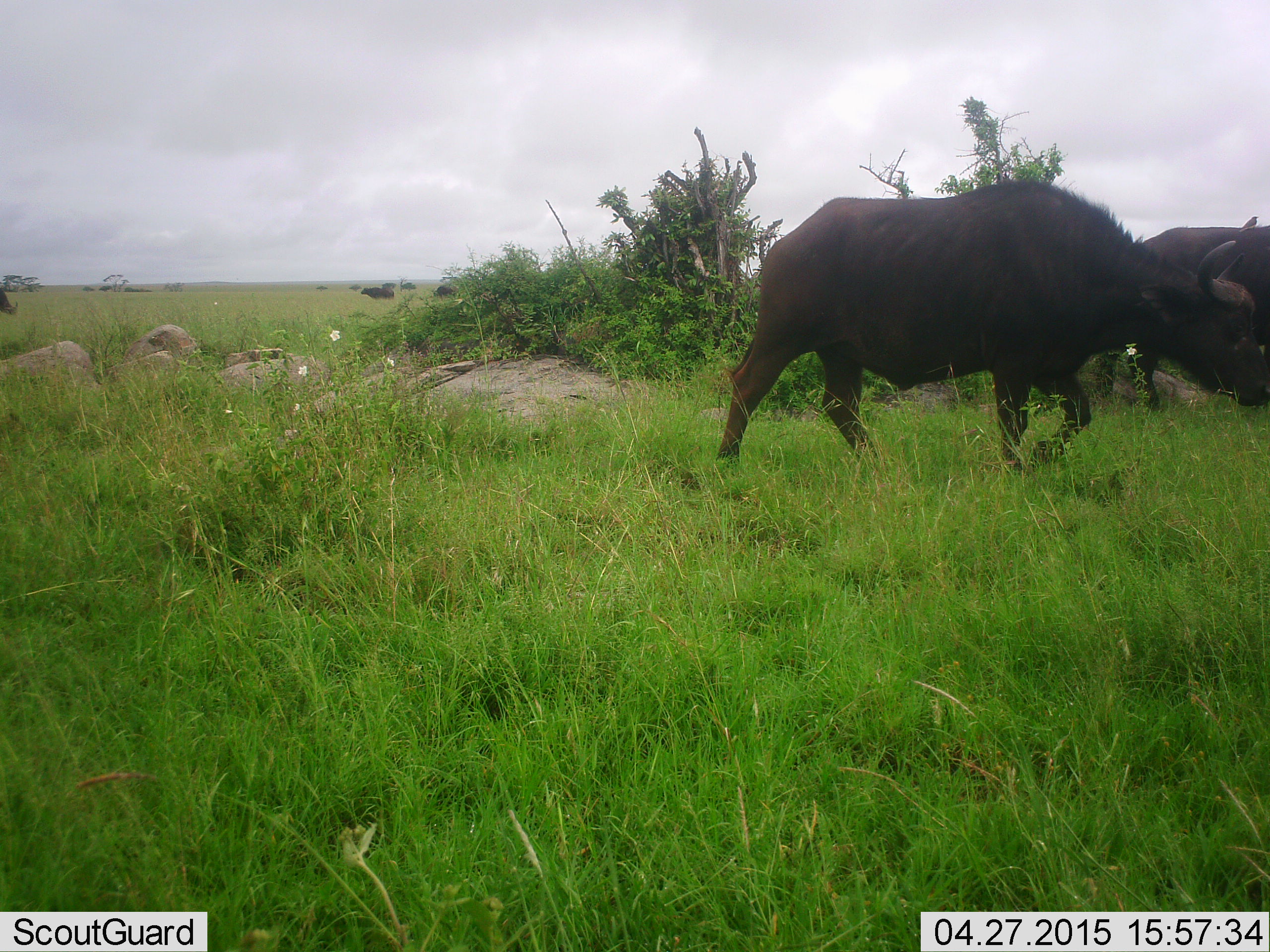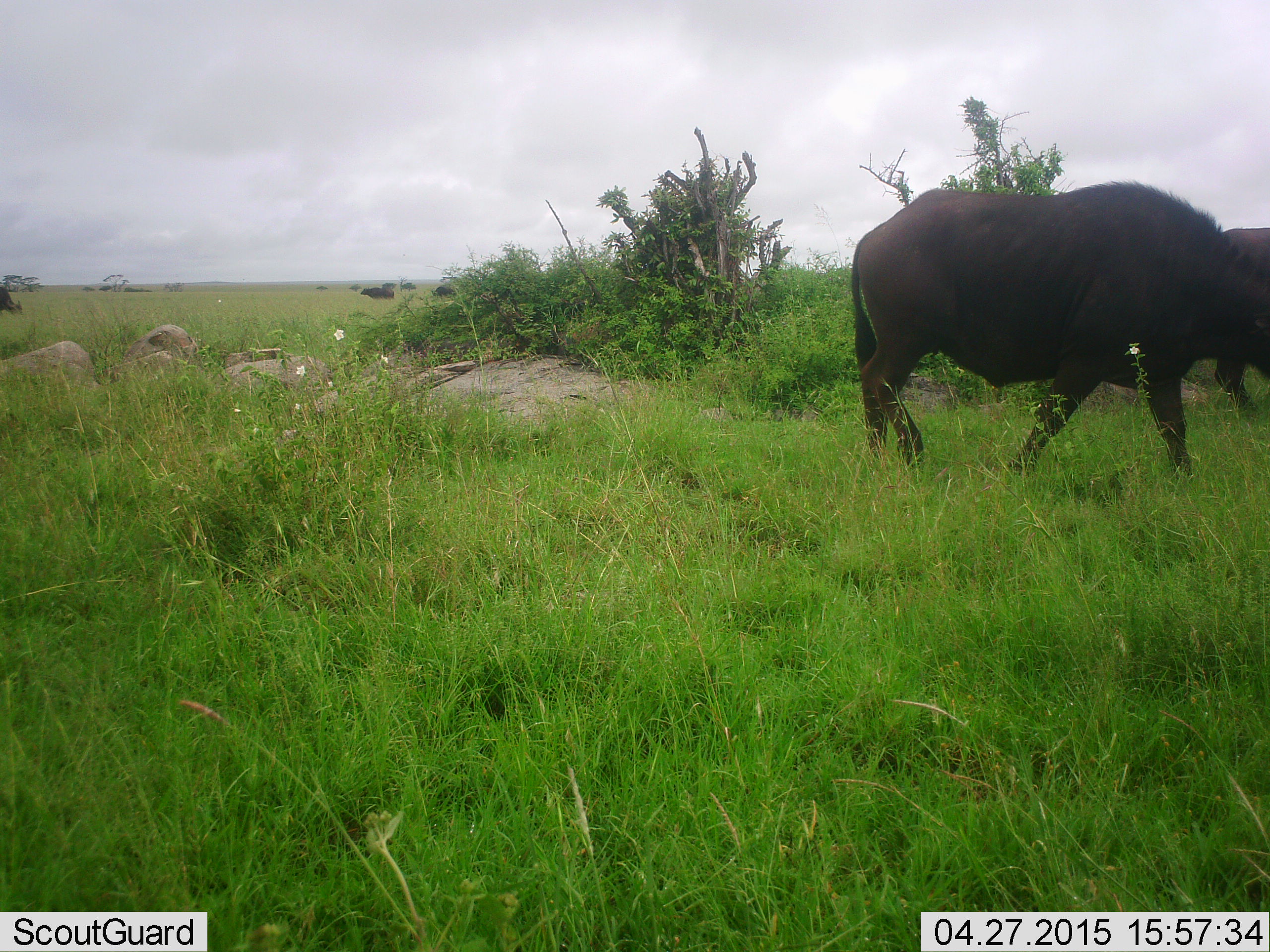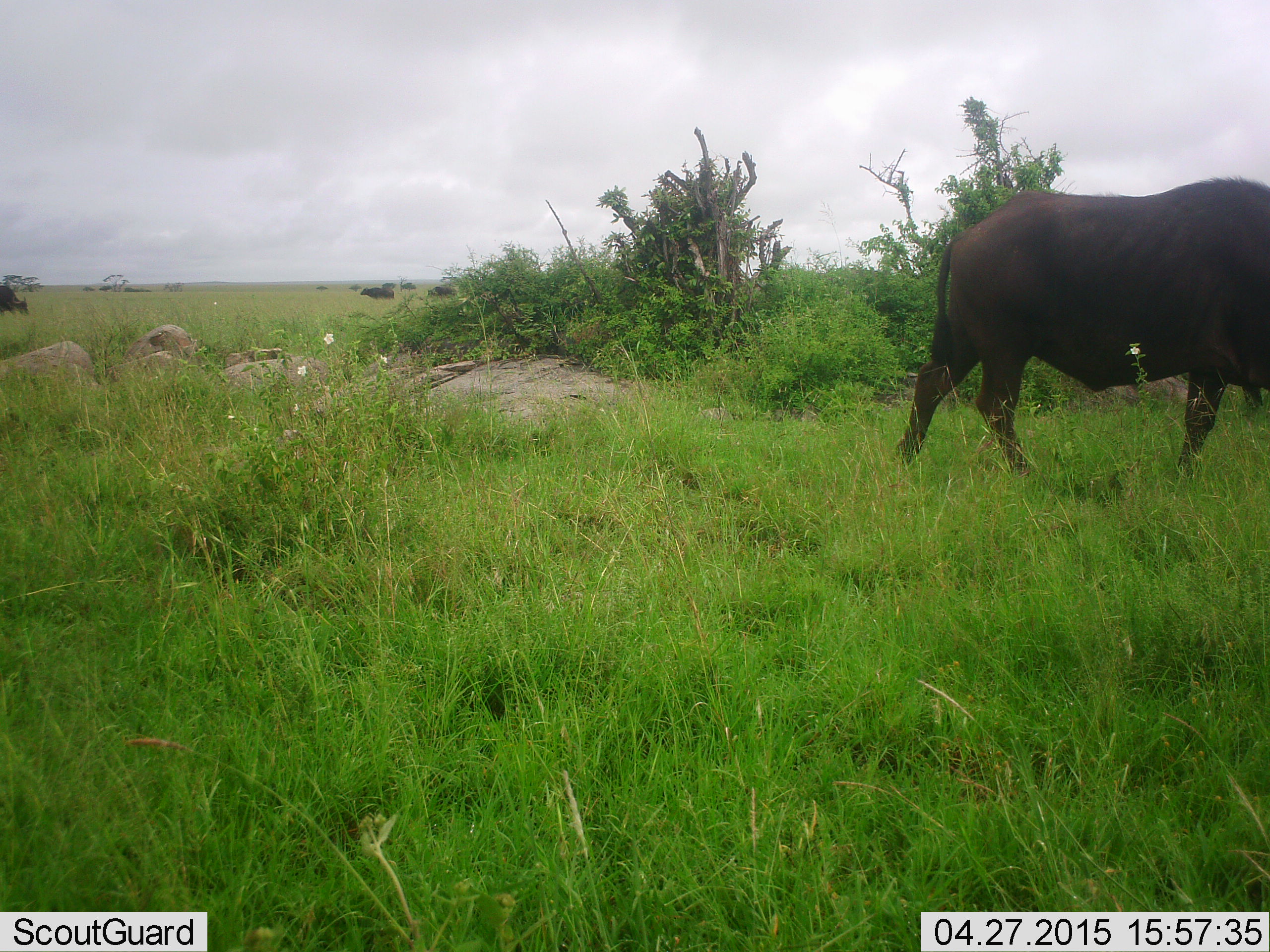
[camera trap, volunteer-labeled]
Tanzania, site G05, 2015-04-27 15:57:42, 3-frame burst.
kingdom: Animalia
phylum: Chordata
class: Mammalia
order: Artiodactyla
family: Bovidae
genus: Syncerus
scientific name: Syncerus caffer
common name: cape buffalo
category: buffalo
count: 5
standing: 40%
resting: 0%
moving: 100%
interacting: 0%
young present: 0%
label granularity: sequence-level